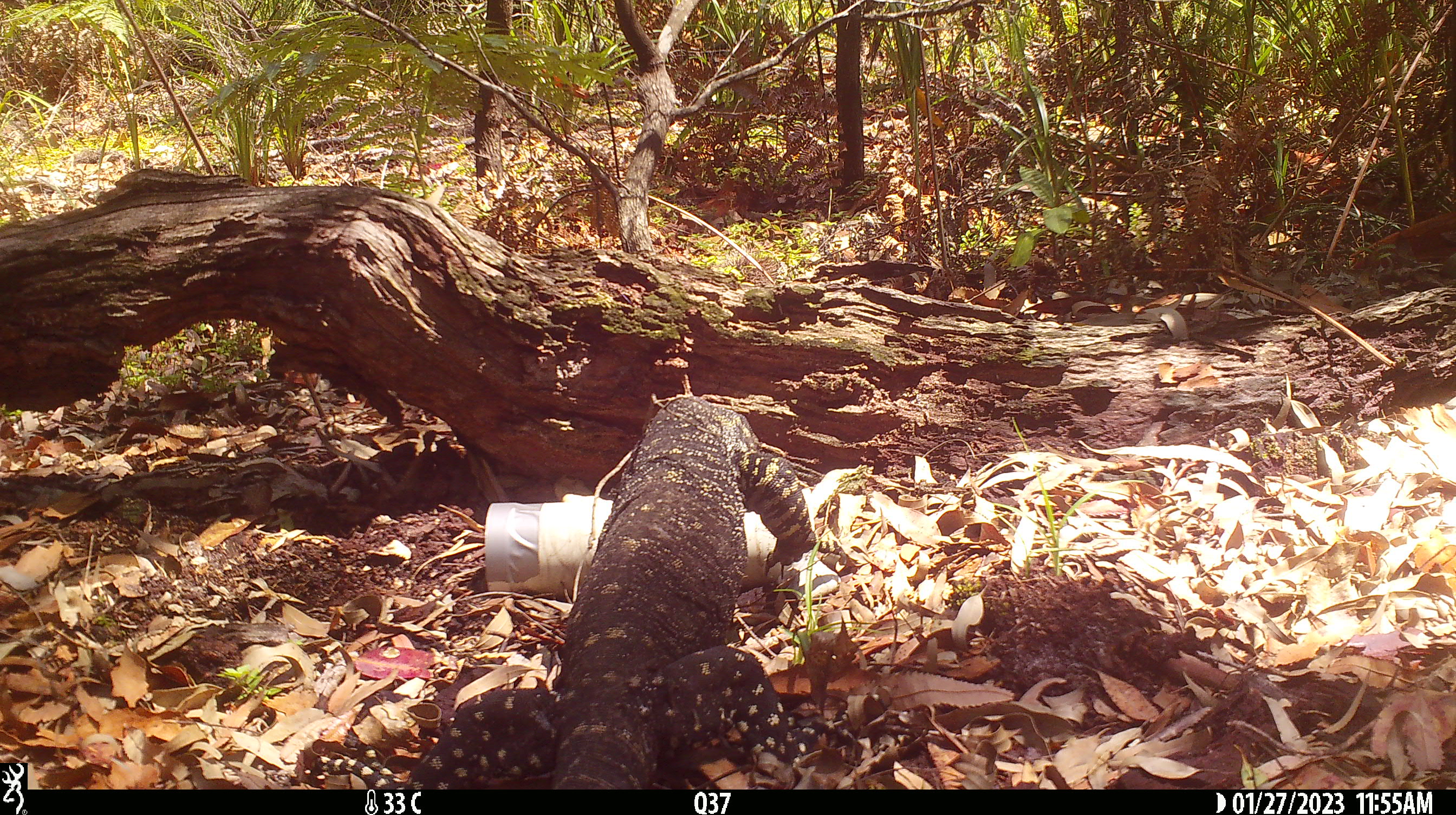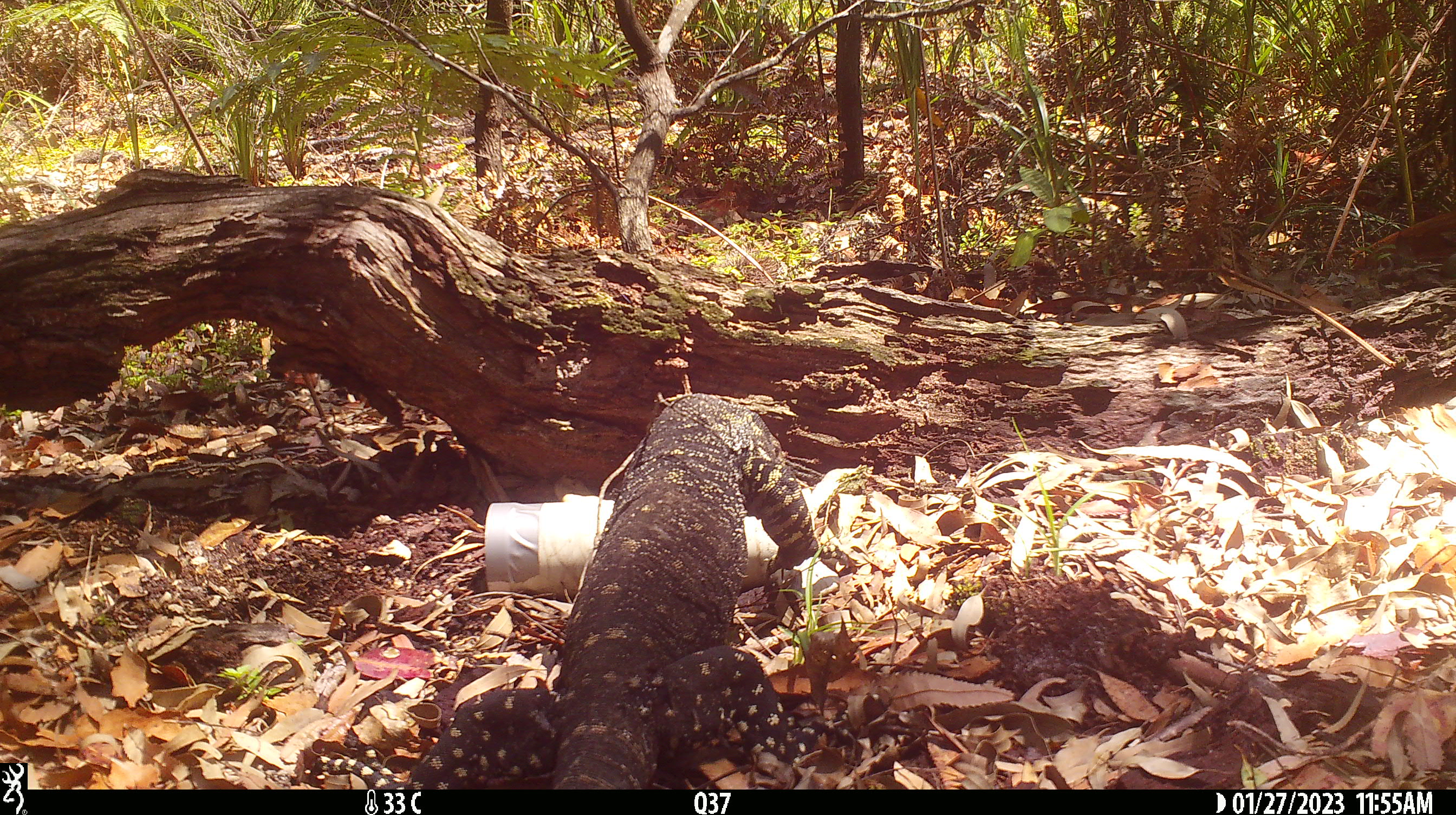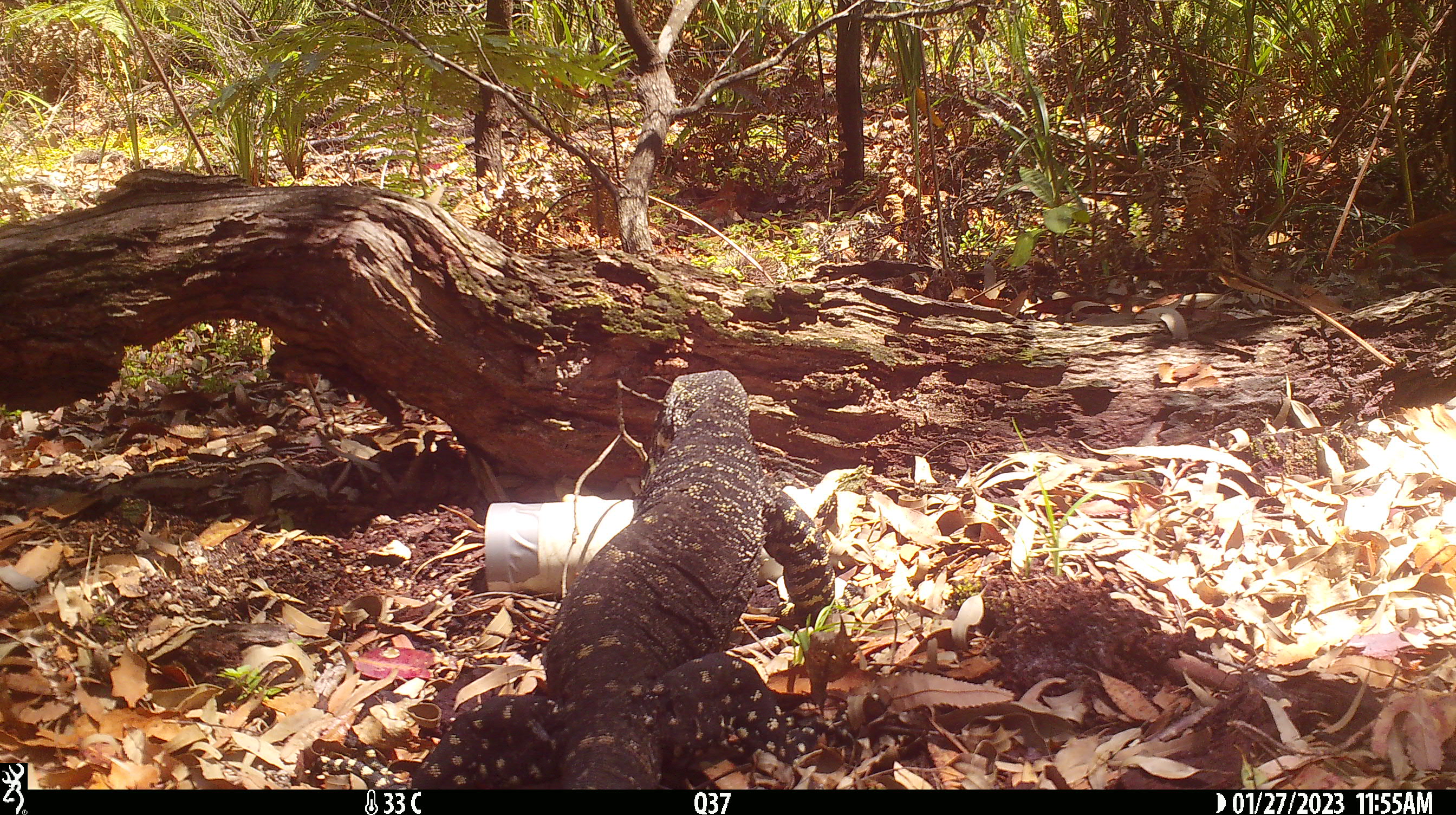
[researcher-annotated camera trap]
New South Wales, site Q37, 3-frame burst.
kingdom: Animalia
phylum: Chordata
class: Reptilia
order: Squamata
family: Varanidae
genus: Varanus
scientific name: Varanus varius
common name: lace monitor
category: goanna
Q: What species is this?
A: Goanna (lace monitor) (Varanus varius).